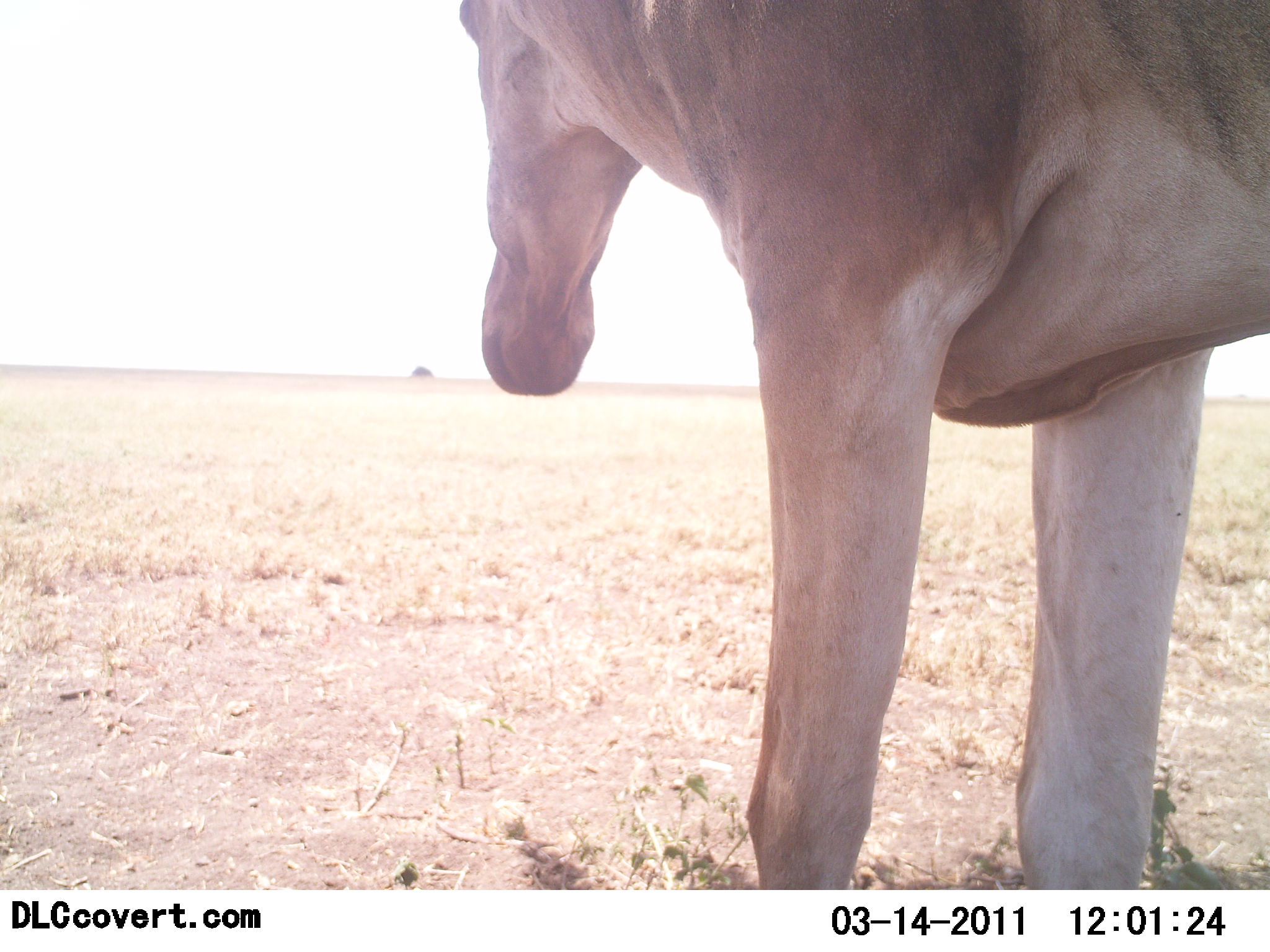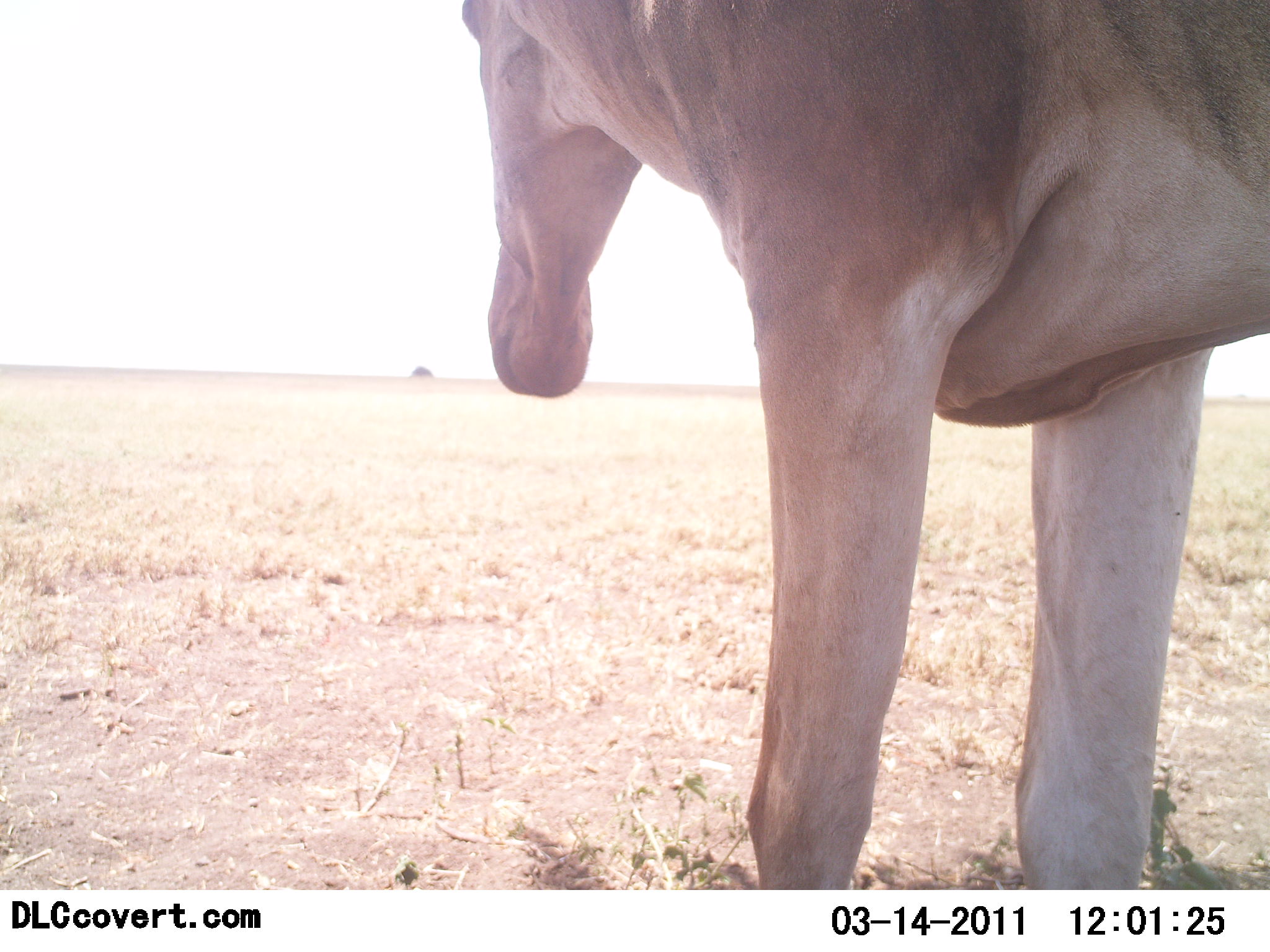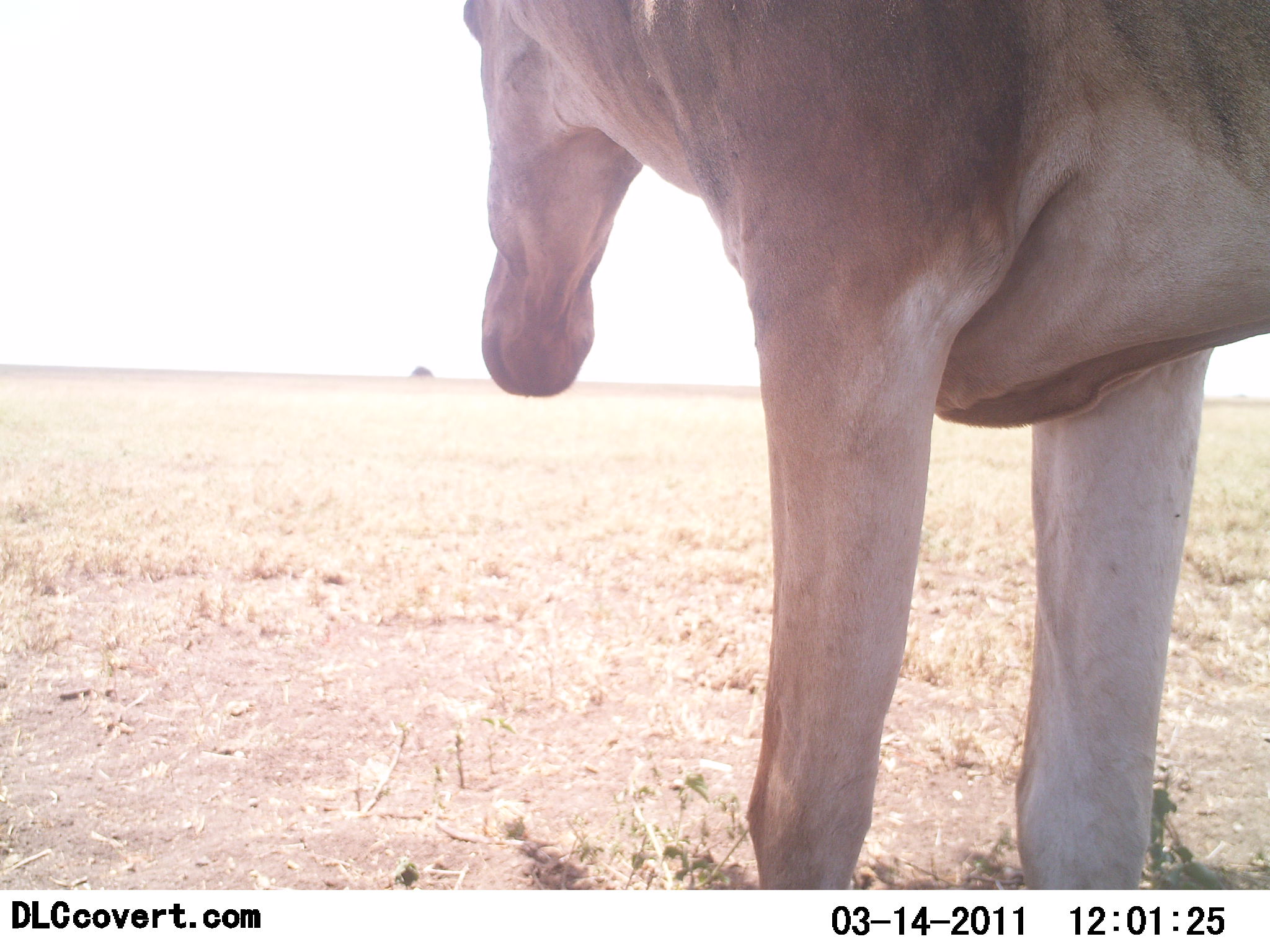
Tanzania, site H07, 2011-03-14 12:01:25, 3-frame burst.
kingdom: Animalia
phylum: Chordata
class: Mammalia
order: Artiodactyla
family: Bovidae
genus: Alcelaphus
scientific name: Alcelaphus buselaphus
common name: hartebeest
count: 1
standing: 77%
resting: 0%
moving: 0%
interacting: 0%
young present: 0%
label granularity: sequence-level